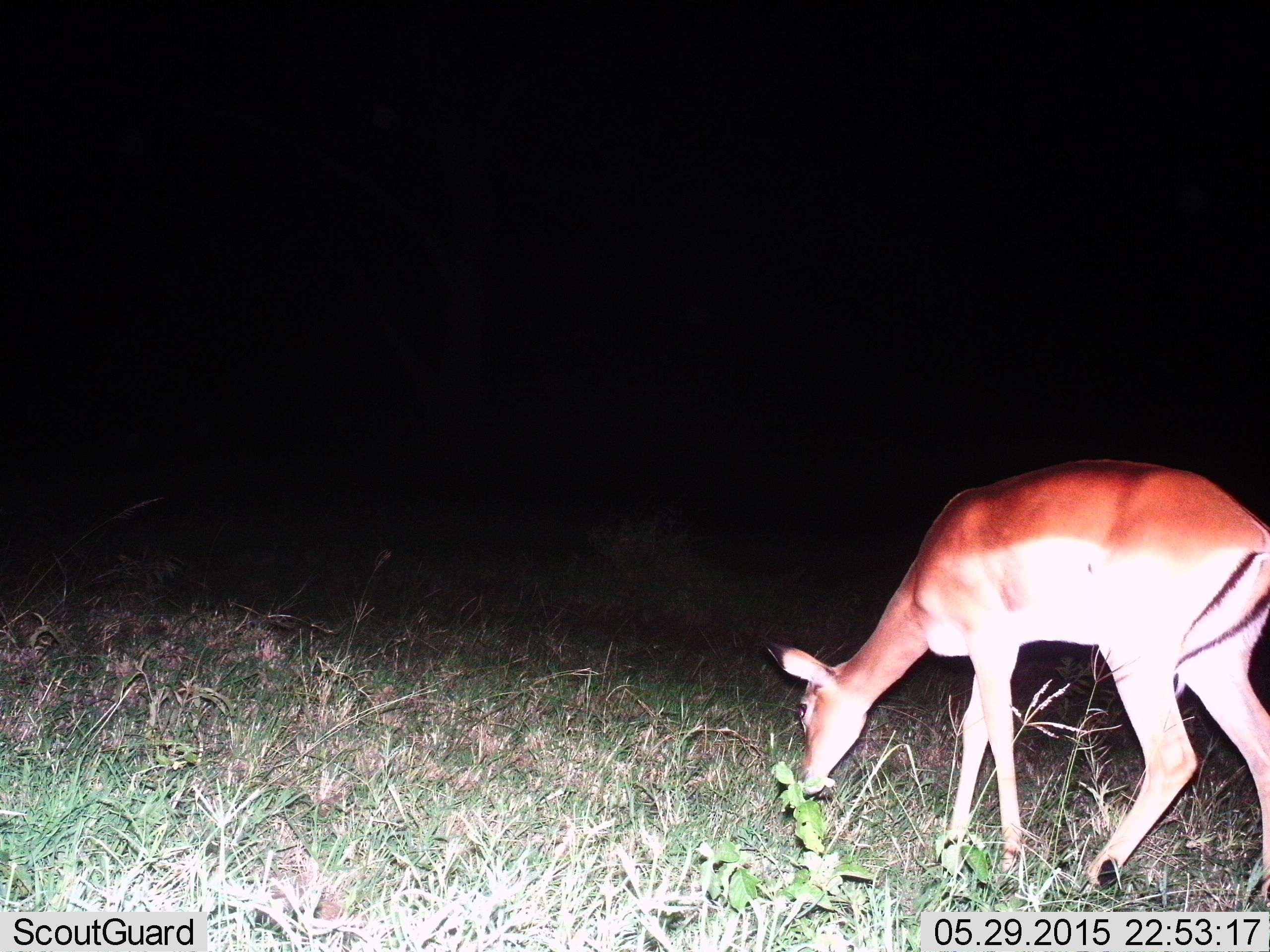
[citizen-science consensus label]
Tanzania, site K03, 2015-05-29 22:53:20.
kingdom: Animalia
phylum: Chordata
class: Mammalia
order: Artiodactyla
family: Bovidae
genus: Aepyceros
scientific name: Aepyceros melampus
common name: impala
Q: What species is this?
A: Impala (Aepyceros melampus).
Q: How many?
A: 1.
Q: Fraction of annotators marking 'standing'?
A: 10%.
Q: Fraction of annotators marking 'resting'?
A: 0%.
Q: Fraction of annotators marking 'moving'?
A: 10%.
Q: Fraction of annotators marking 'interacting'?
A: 0%.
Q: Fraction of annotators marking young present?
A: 0%.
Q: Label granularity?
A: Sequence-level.